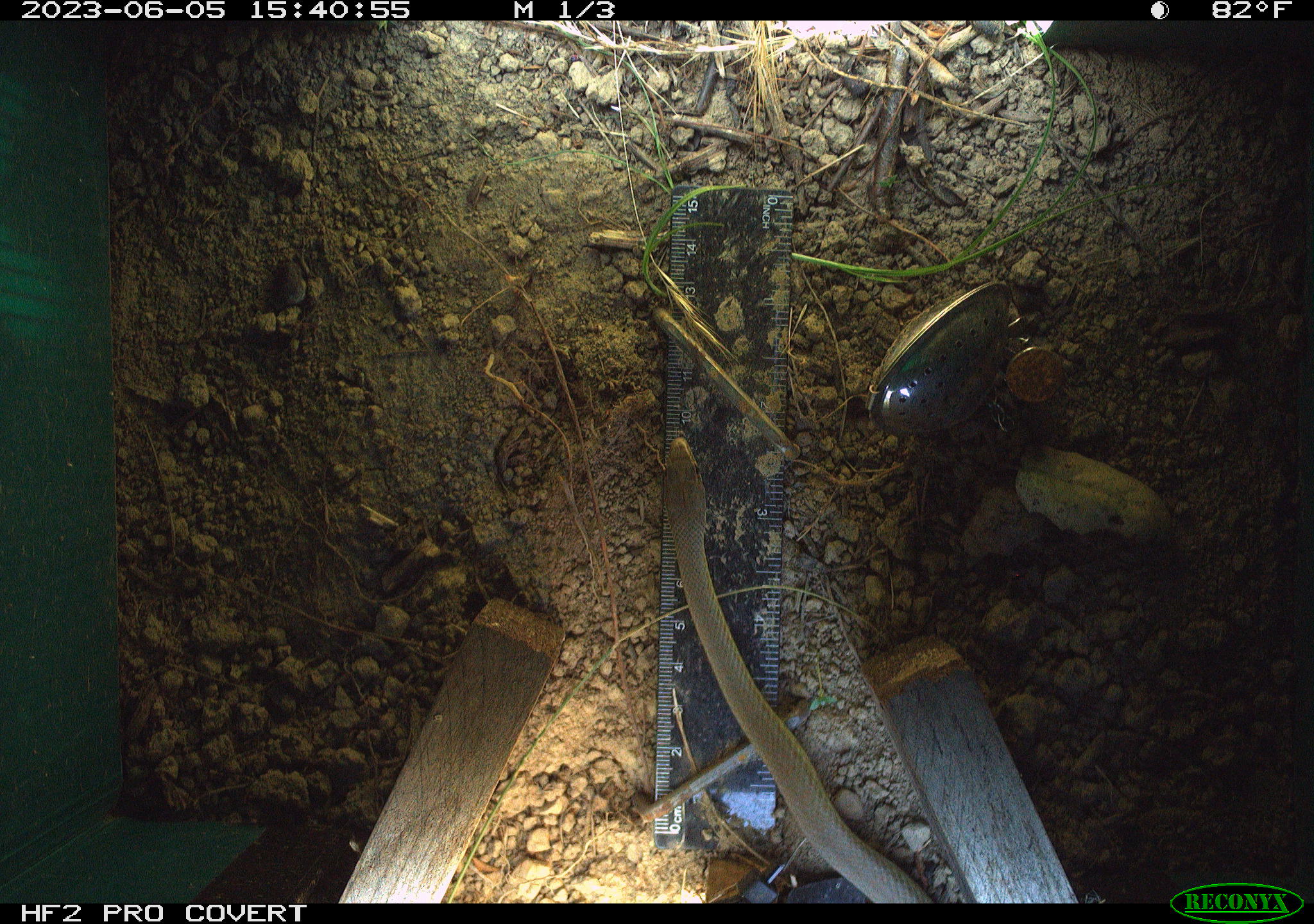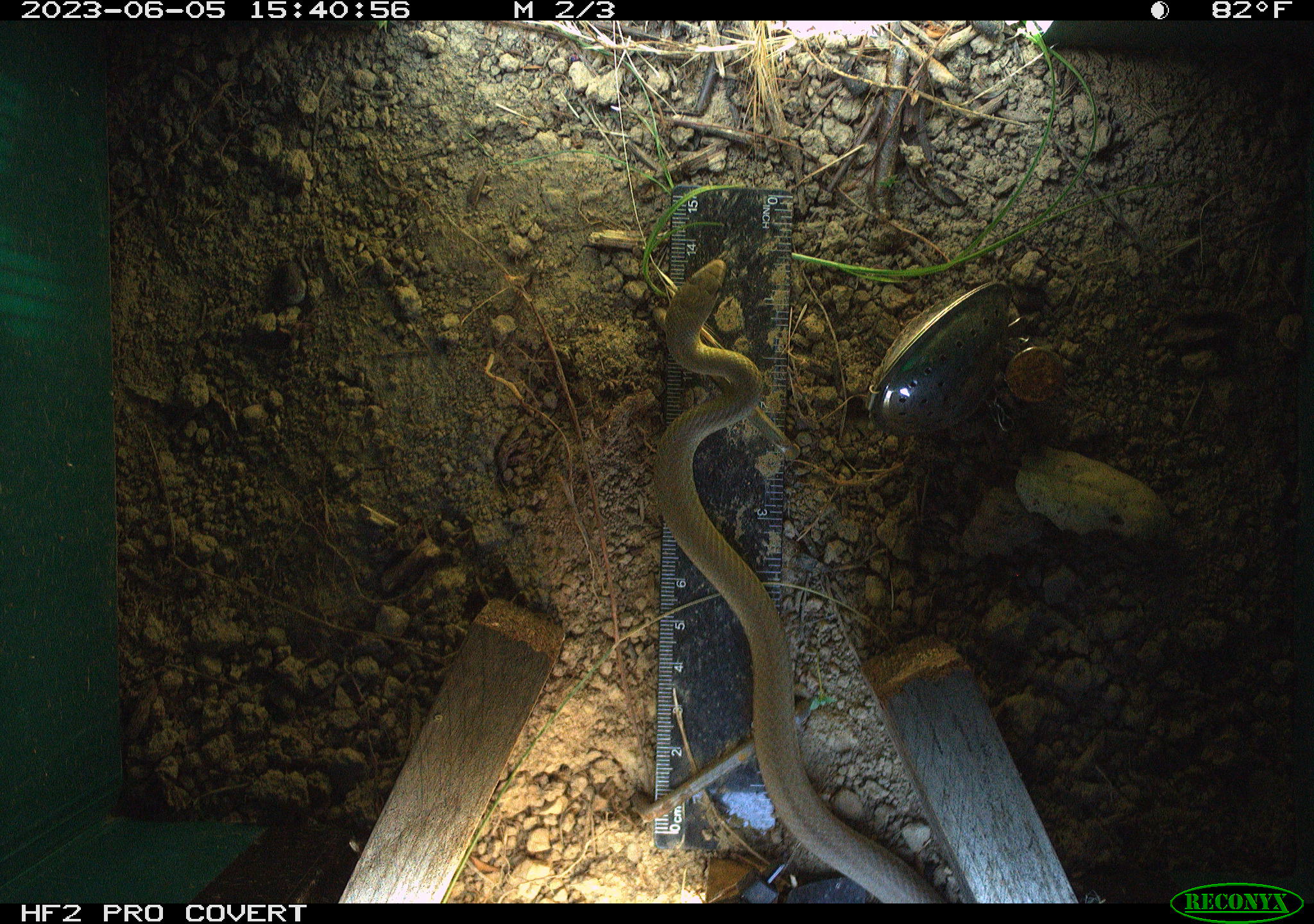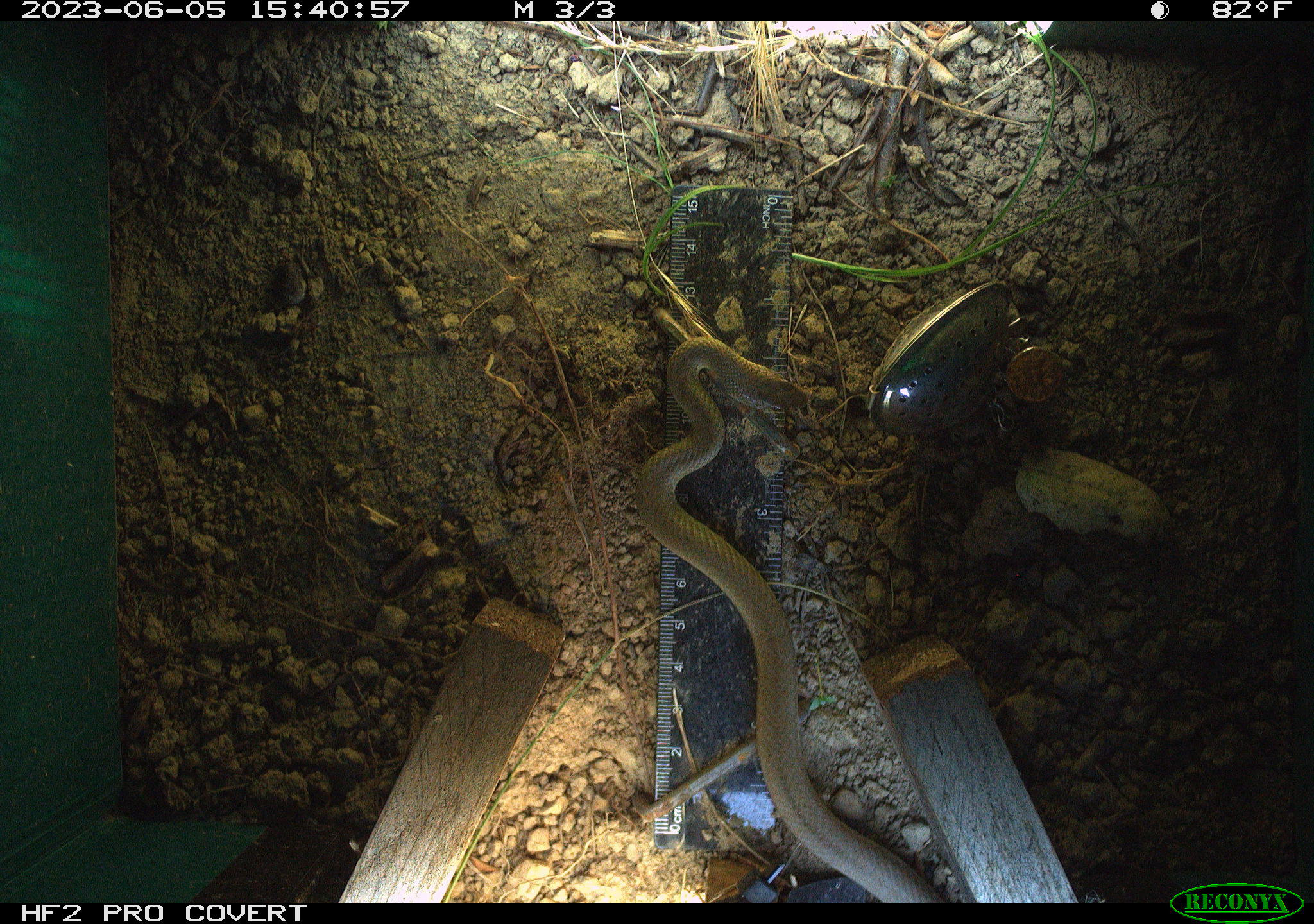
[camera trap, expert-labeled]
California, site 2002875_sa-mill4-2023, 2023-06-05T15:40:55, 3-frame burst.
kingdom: Animalia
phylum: Chordata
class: Reptilia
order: Squamata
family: Colubridae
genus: Coluber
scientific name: Coluber constrictor mormon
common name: western yellow-bellied racer